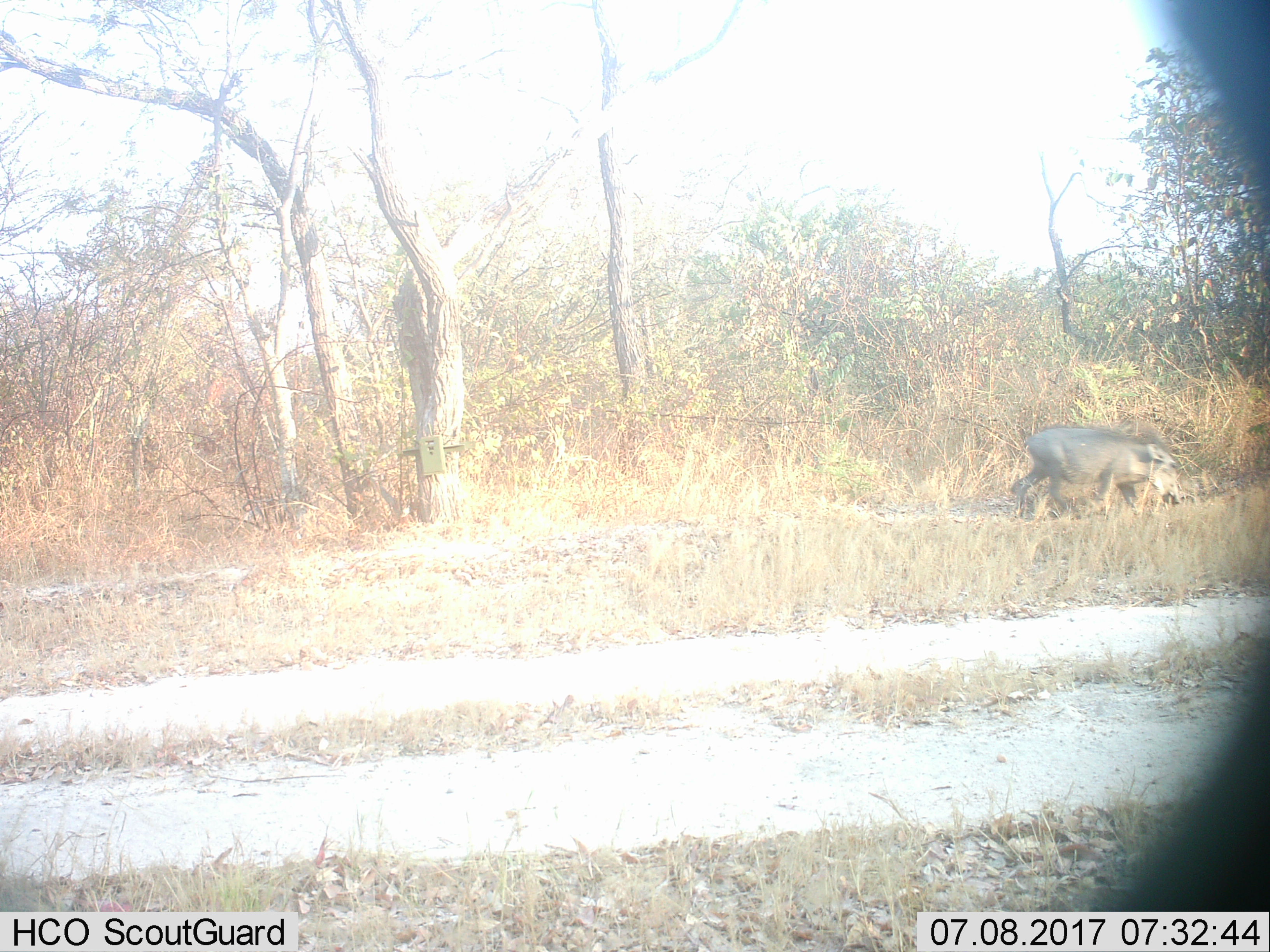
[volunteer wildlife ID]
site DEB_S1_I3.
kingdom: Animalia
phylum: Chordata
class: Mammalia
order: Artiodactyla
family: Suidae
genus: Phacochoerus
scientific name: Phacochoerus africanus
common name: warthog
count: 1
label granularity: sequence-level